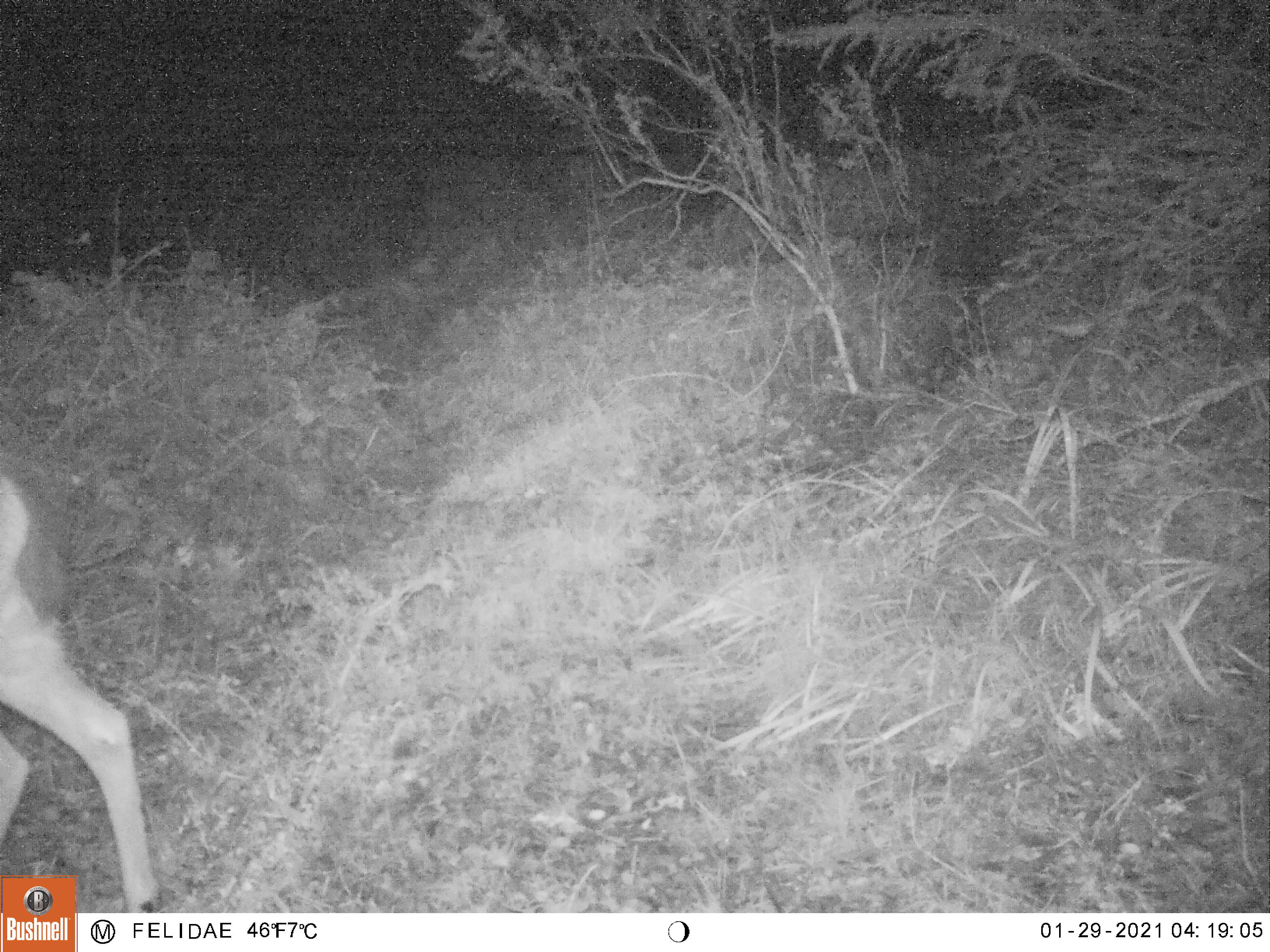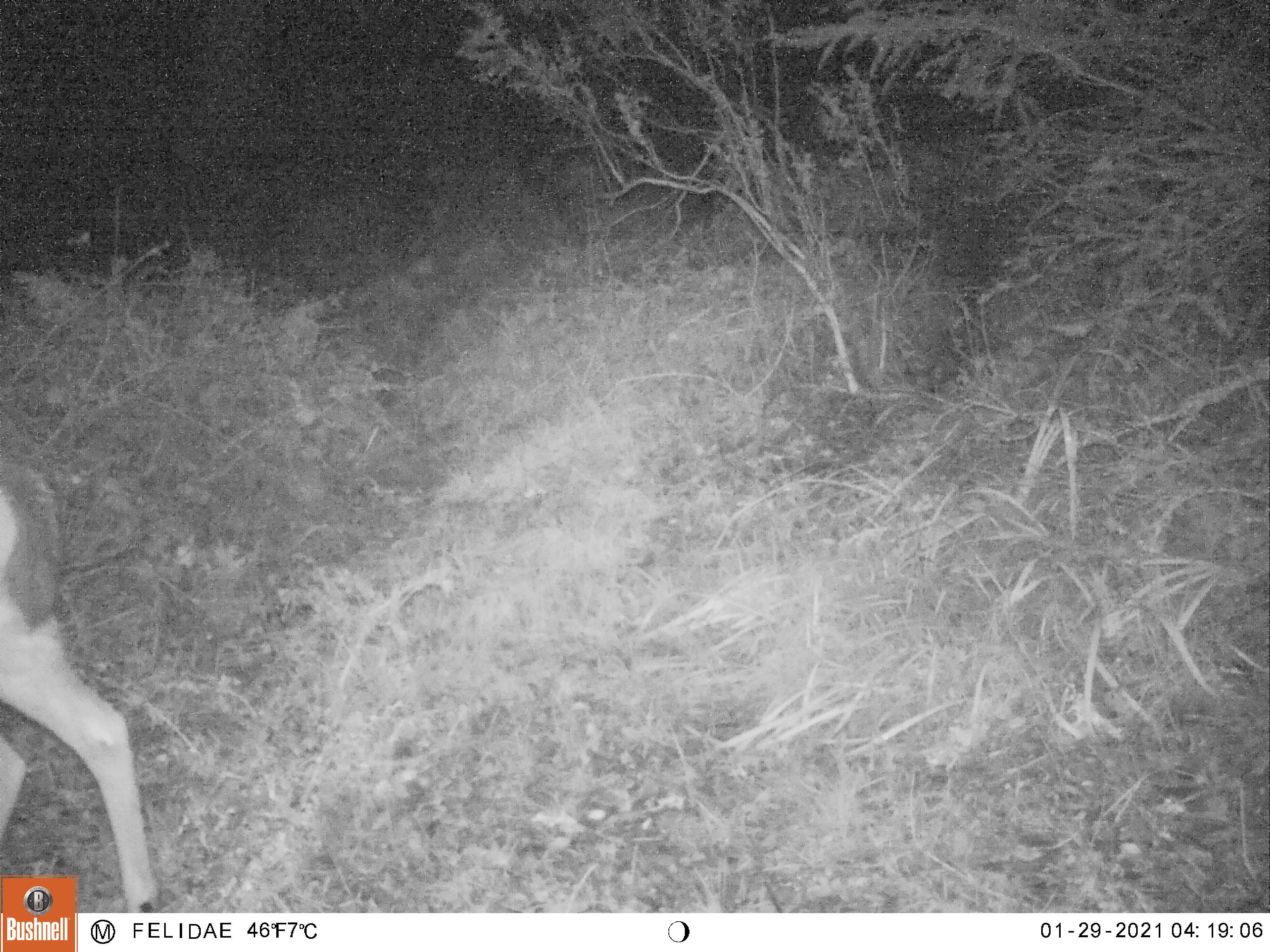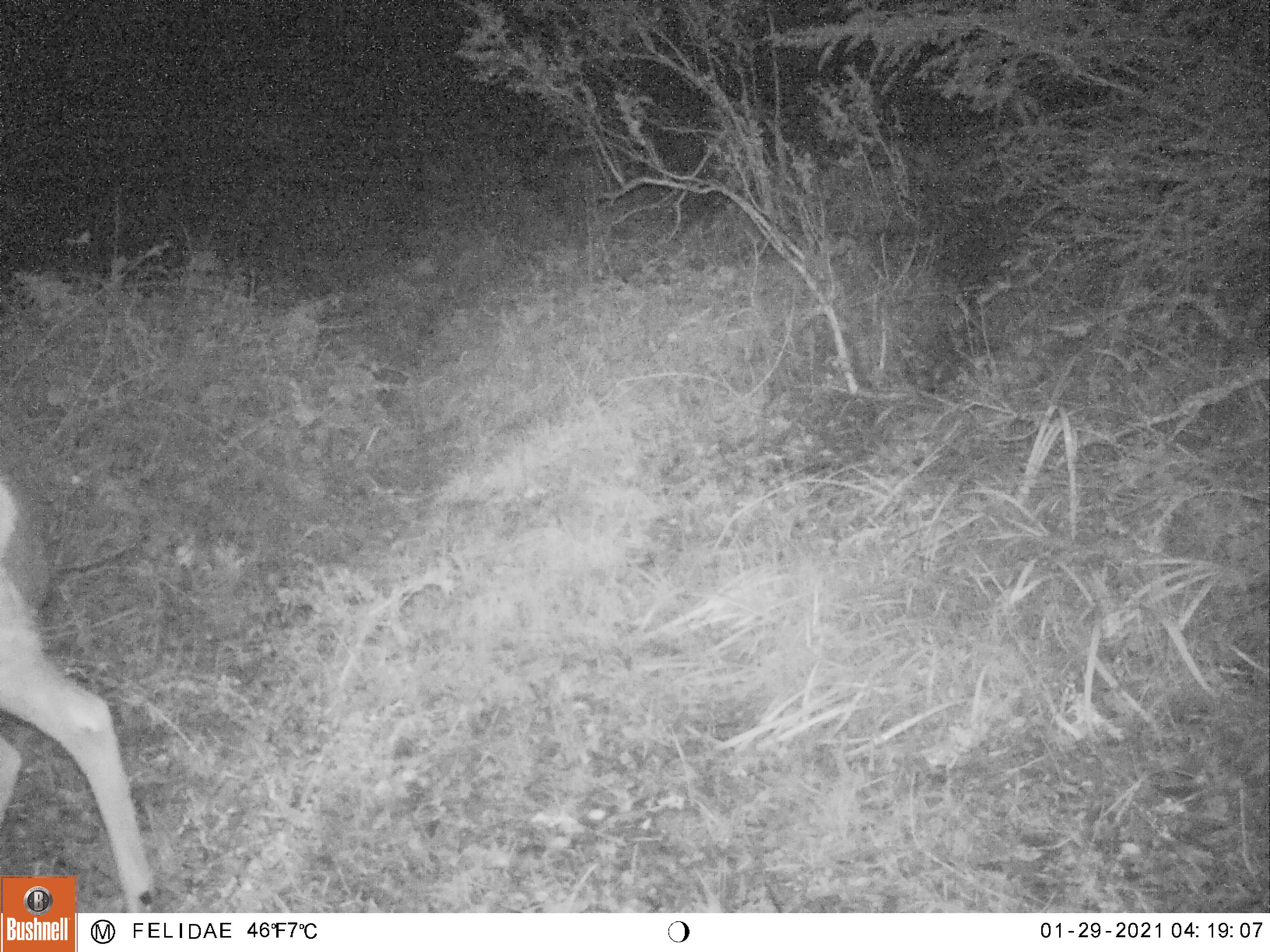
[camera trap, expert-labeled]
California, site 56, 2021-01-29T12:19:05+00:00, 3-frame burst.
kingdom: Animalia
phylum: Chordata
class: Mammalia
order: Artiodactyla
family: Cervidae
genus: Odocoileus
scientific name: Odocoileus hemionus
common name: mule deer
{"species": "mule deer (Odocoileus hemionus)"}